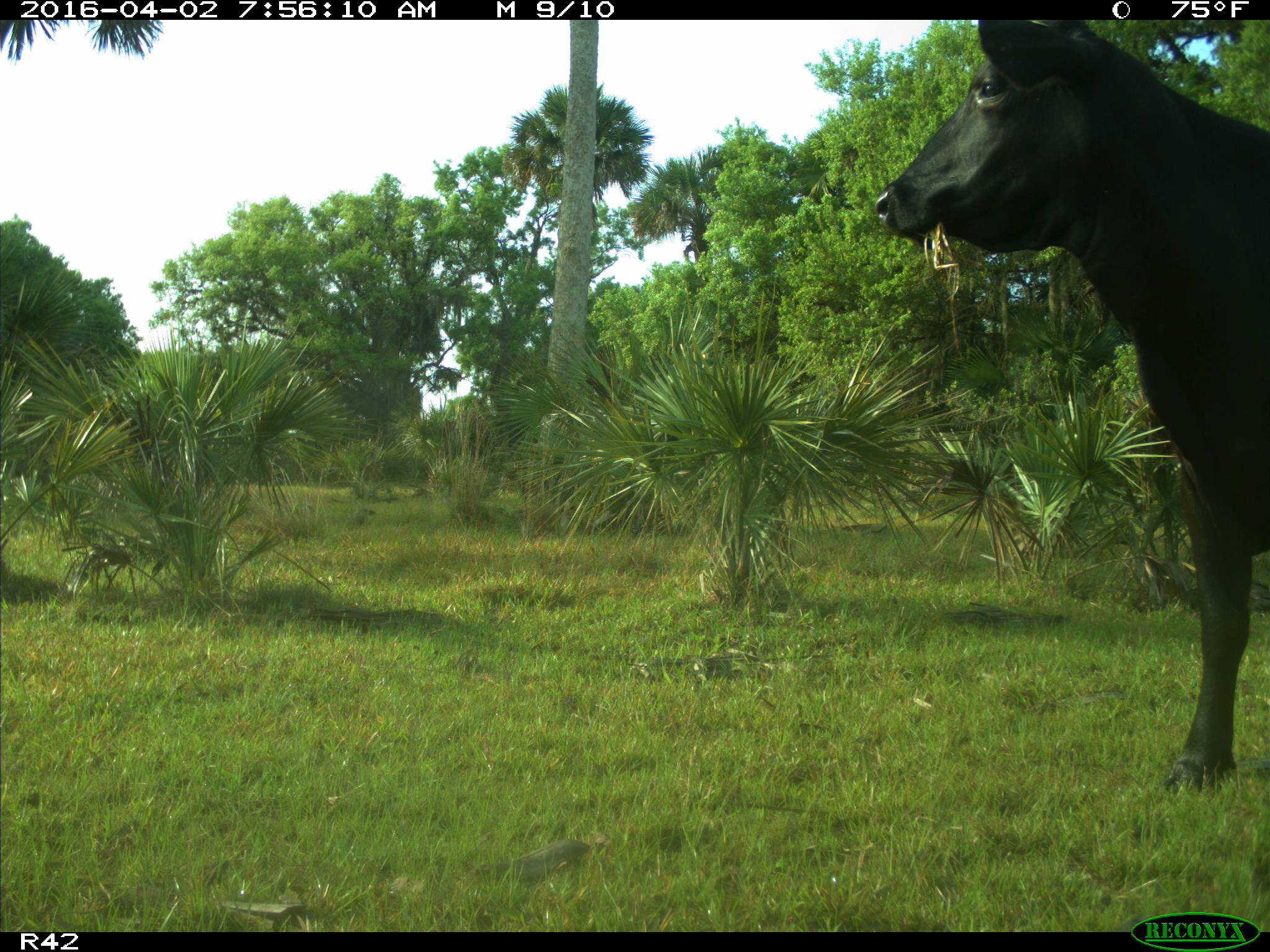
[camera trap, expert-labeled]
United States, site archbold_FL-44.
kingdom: Animalia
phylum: Chordata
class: Mammalia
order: Artiodactyla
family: Bovidae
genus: Bos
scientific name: Bos taurus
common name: domestic cow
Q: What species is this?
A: Bos taurus (domestic cow).